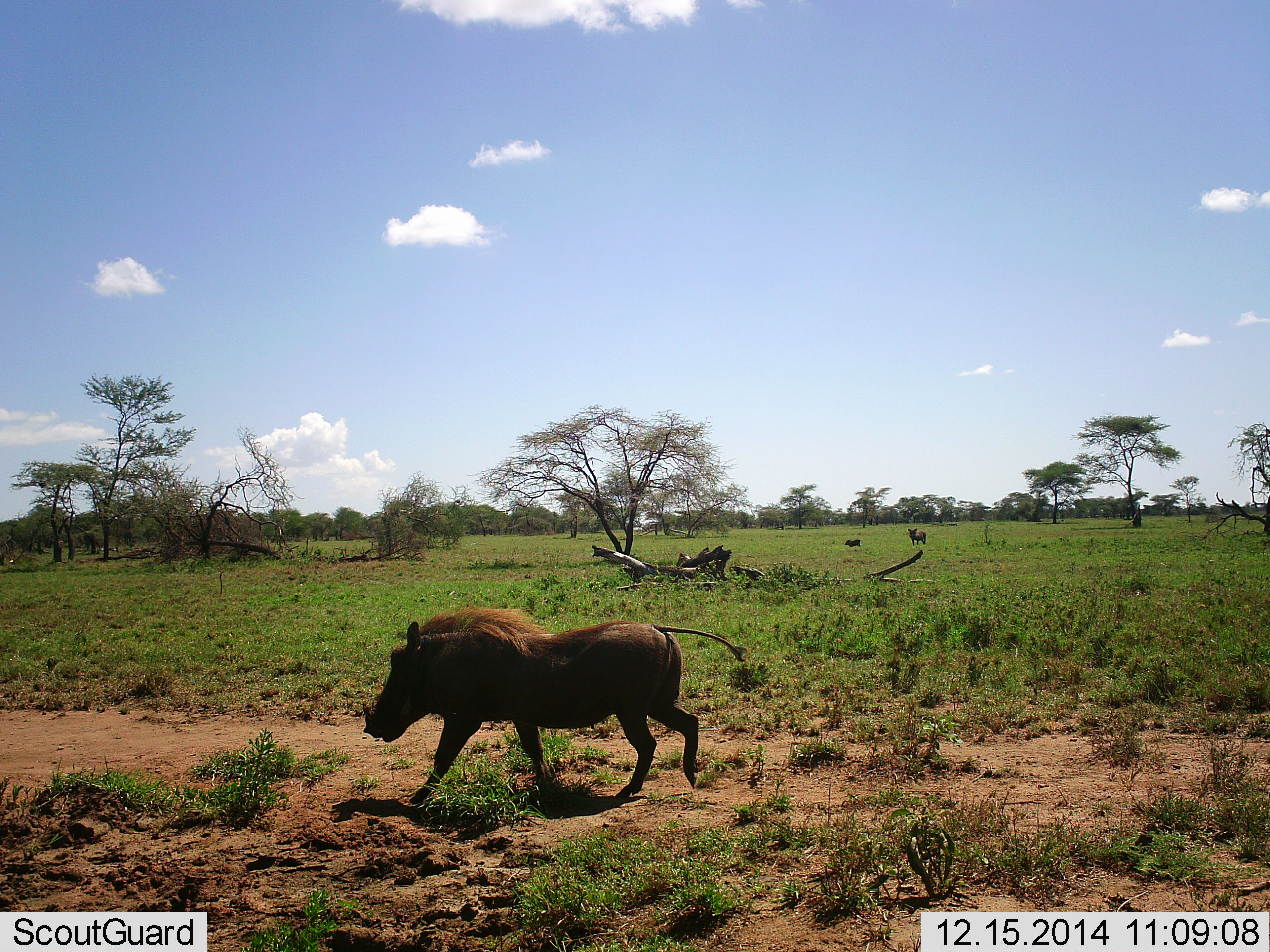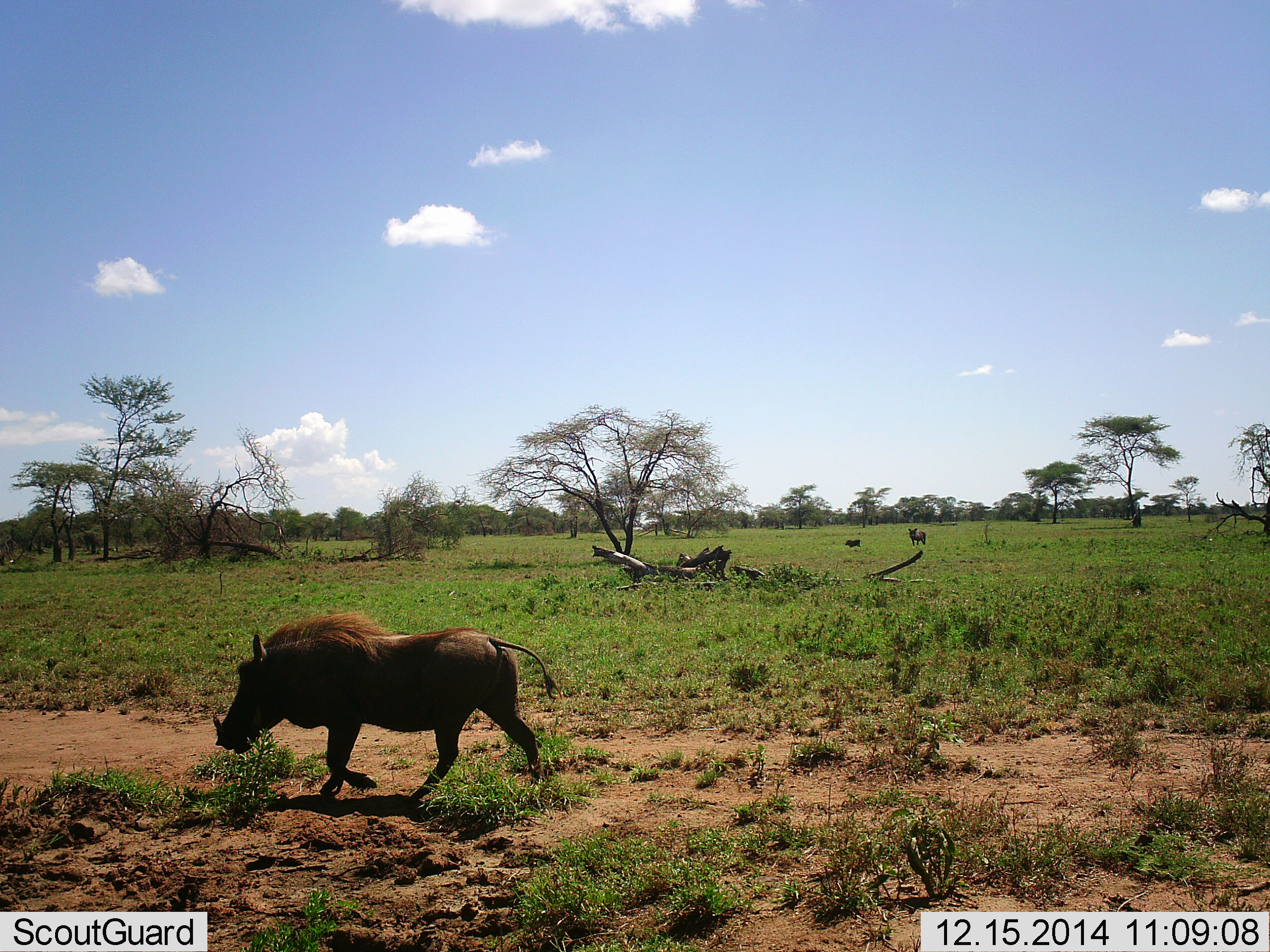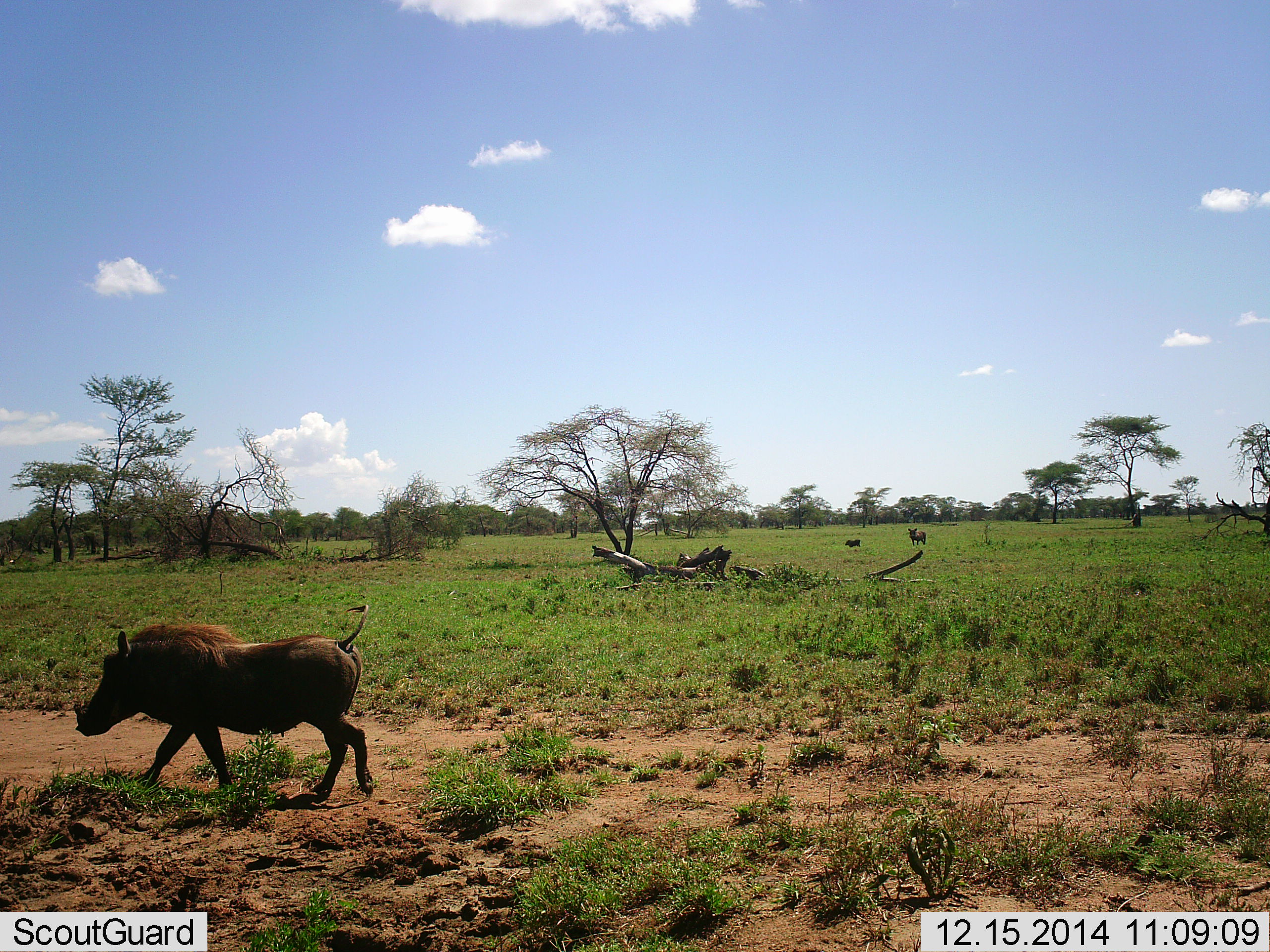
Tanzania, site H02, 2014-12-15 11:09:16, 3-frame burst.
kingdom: Animalia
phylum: Chordata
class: Mammalia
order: Artiodactyla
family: Suidae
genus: Phacochoerus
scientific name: Phacochoerus africanus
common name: warthog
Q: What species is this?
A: Warthog (Phacochoerus africanus).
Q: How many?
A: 2.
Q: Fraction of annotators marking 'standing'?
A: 50%.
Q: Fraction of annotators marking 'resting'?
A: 0%.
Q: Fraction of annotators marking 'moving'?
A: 90%.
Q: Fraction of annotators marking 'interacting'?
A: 0%.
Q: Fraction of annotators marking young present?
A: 20%.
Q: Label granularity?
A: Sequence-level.